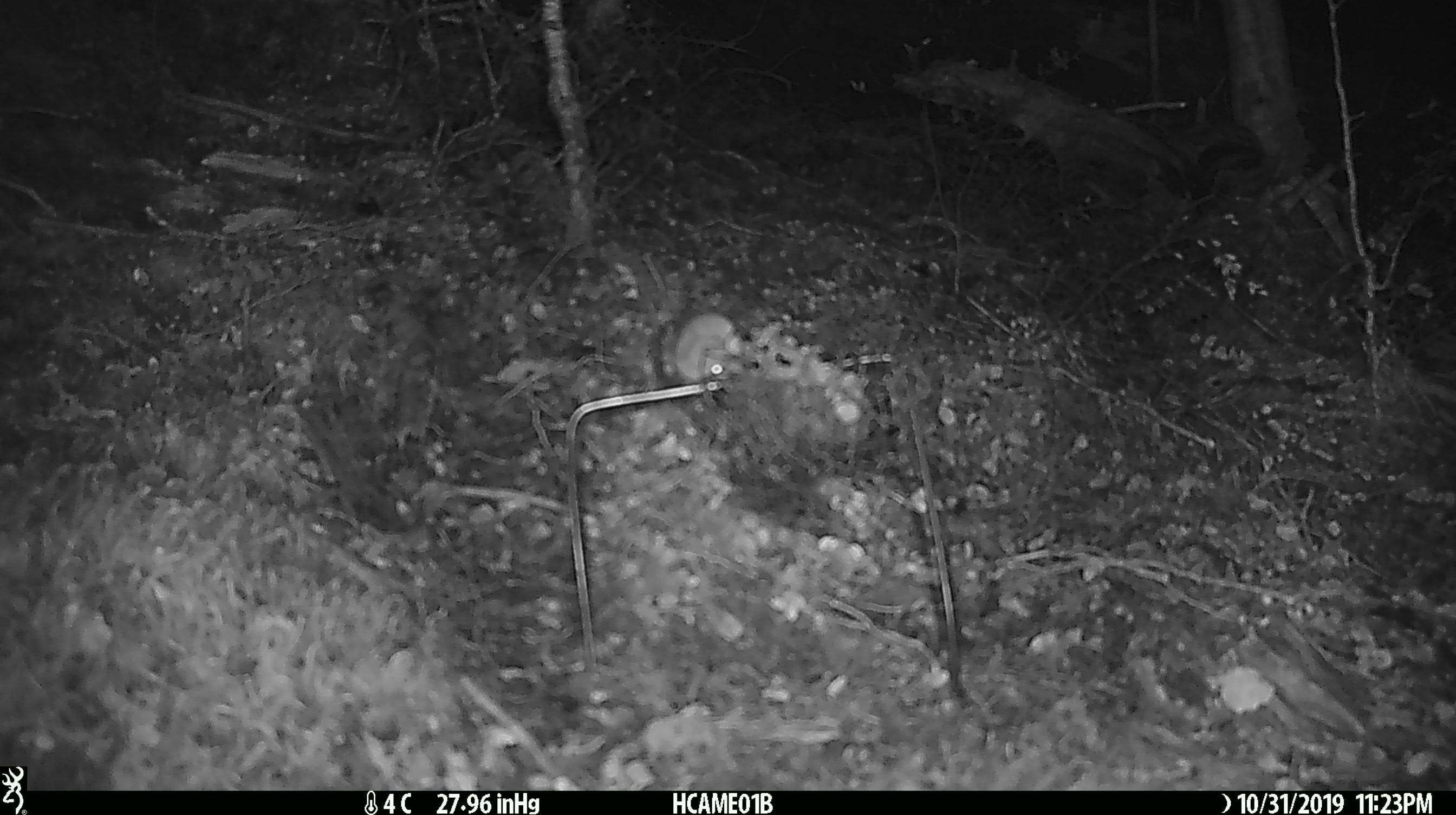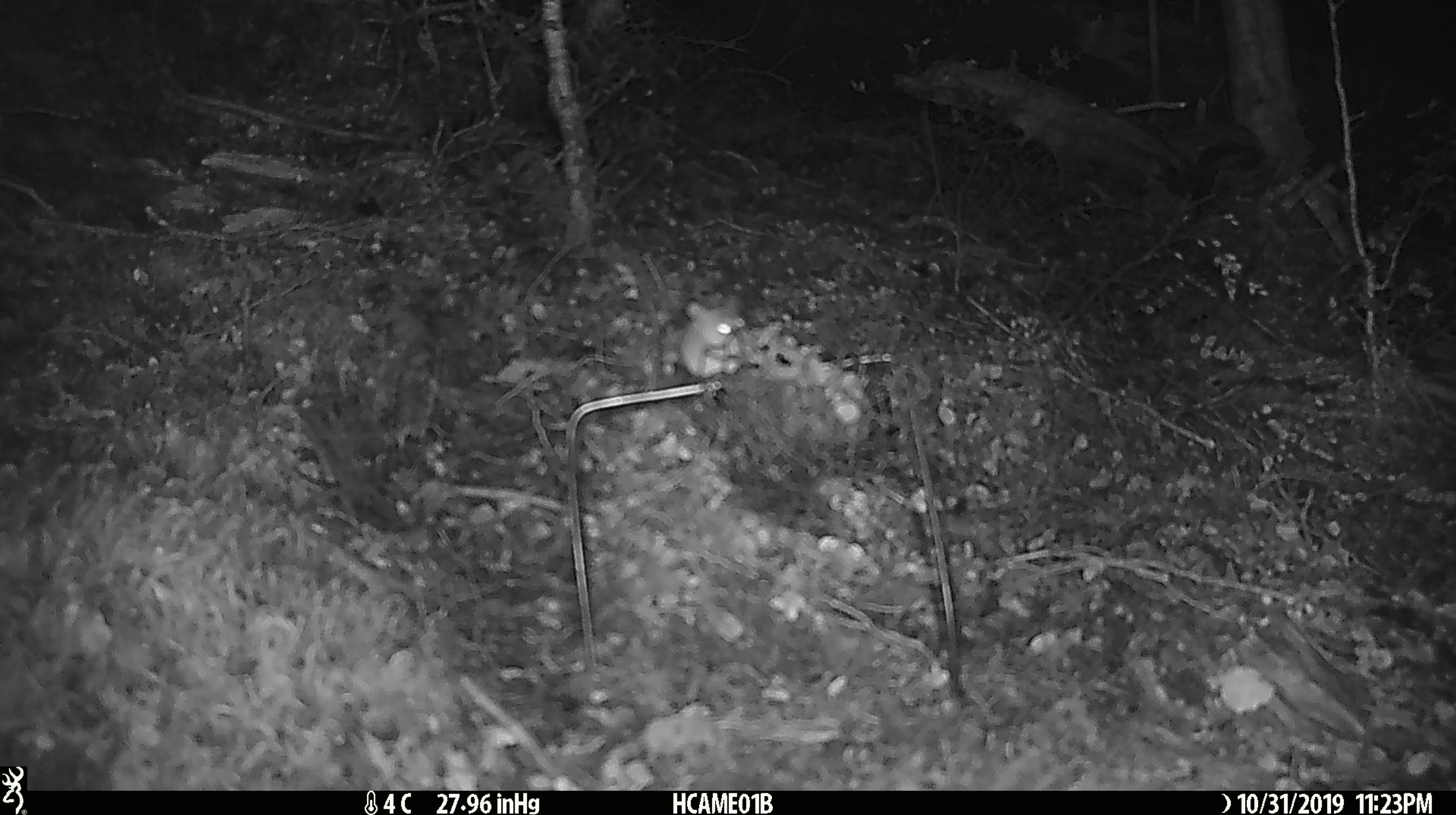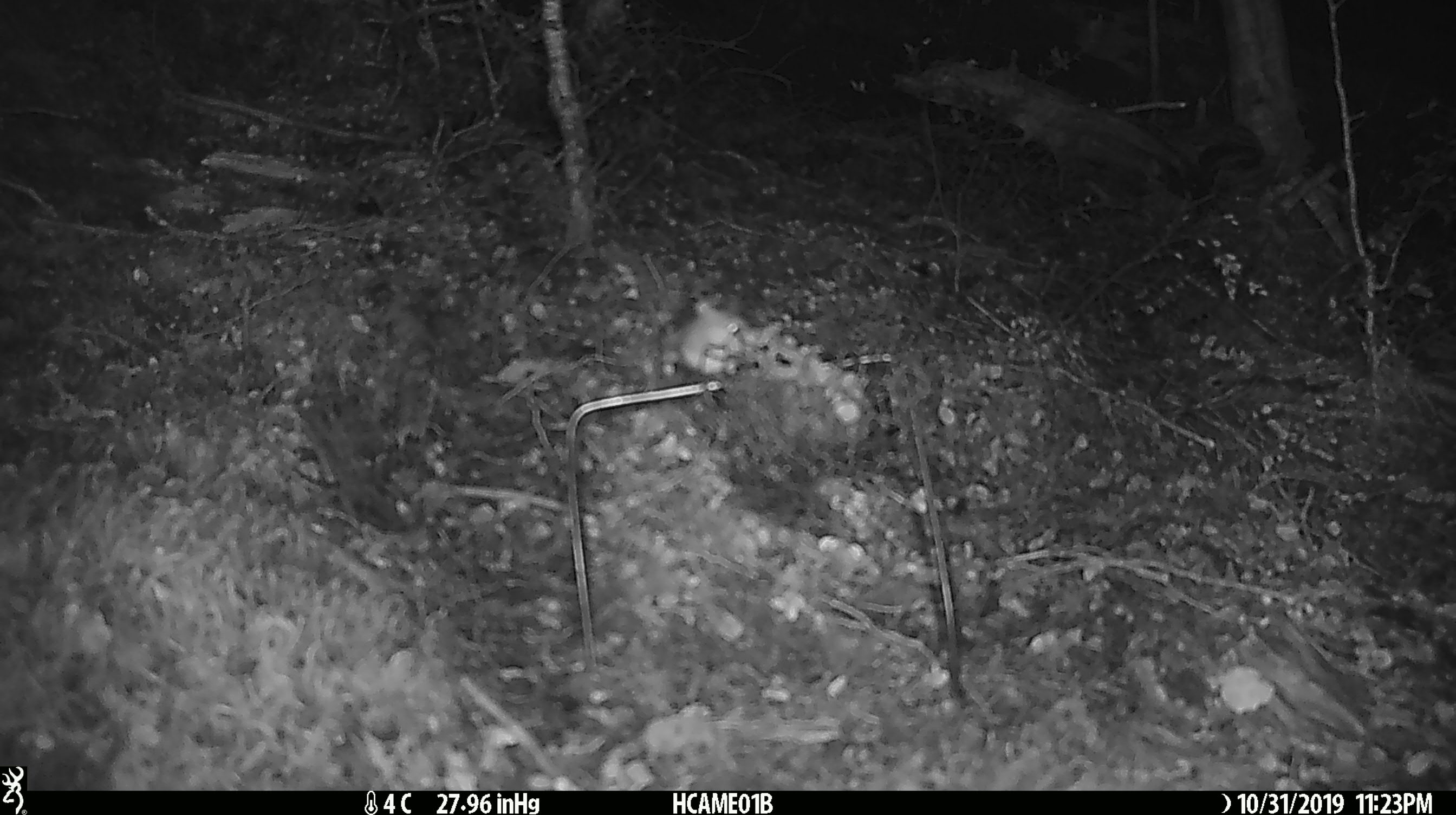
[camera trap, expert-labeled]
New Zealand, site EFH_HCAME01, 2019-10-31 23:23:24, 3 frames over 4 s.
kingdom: Animalia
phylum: Chordata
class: Mammalia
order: Rodentia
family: Muridae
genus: Mus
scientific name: Mus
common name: mouse